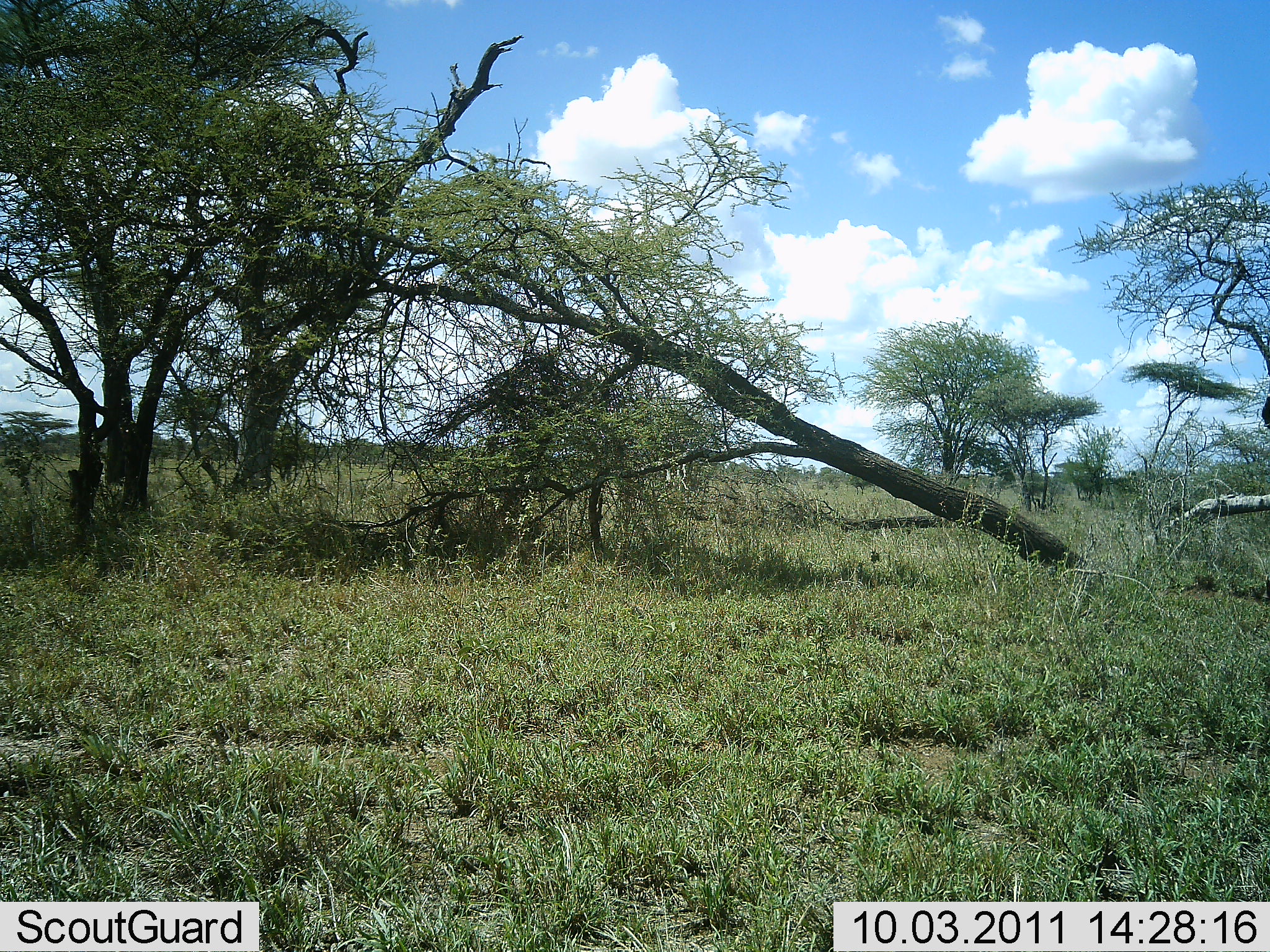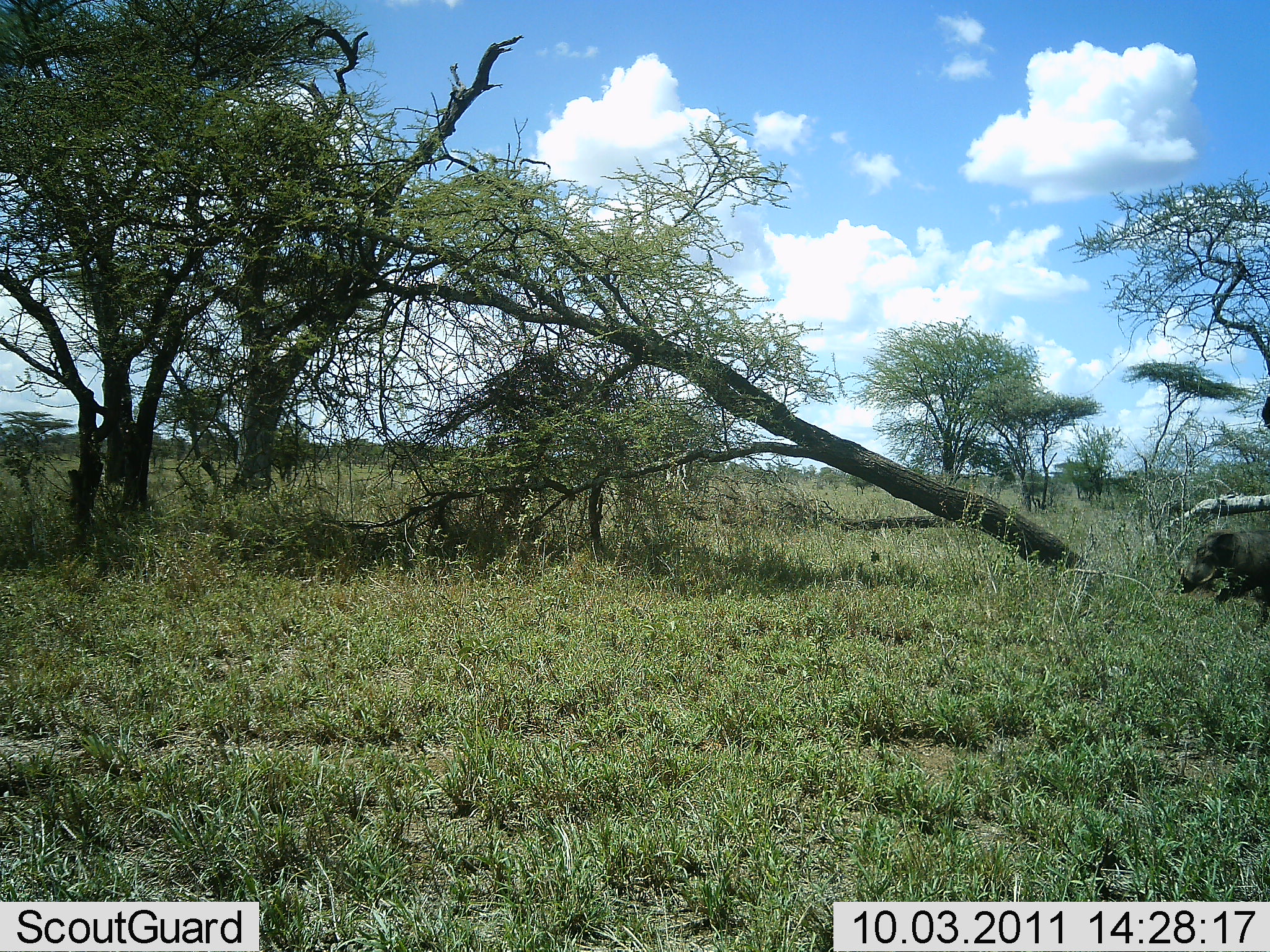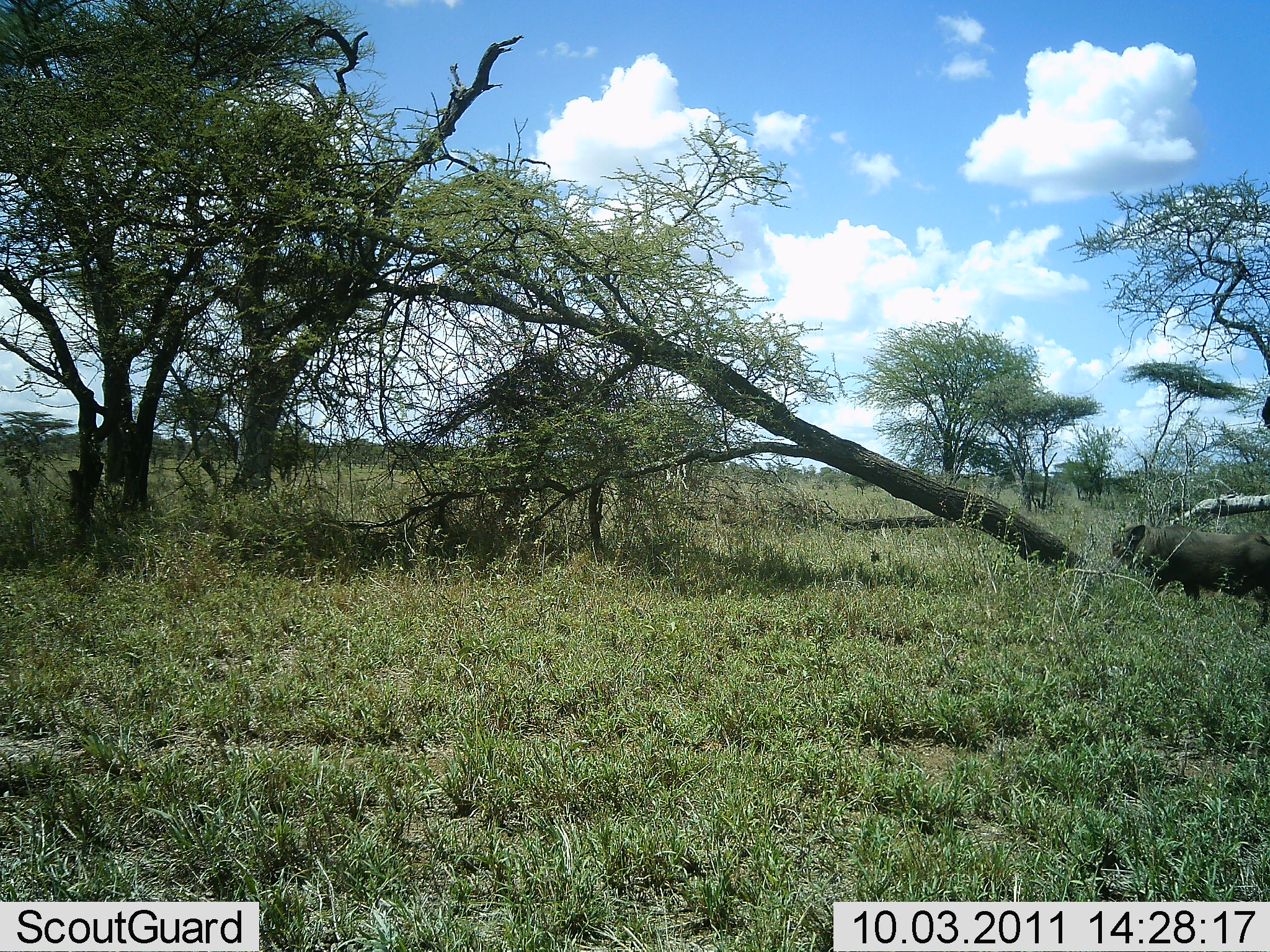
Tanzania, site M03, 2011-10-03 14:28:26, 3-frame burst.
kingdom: Animalia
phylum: Chordata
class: Mammalia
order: Artiodactyla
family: Suidae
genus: Phacochoerus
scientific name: Phacochoerus africanus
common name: warthog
Warthog (Phacochoerus africanus), count 1. Behavior (volunteer vote fractions): standing 0%, resting 0%, moving 100%, interacting 0%. Young present (vote fraction): 0%. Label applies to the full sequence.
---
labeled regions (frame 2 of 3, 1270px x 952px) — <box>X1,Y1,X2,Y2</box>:
animal: <box>1175,528,1270,623</box>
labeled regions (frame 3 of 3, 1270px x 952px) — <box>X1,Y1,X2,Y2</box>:
animal: <box>1108,521,1270,632</box>